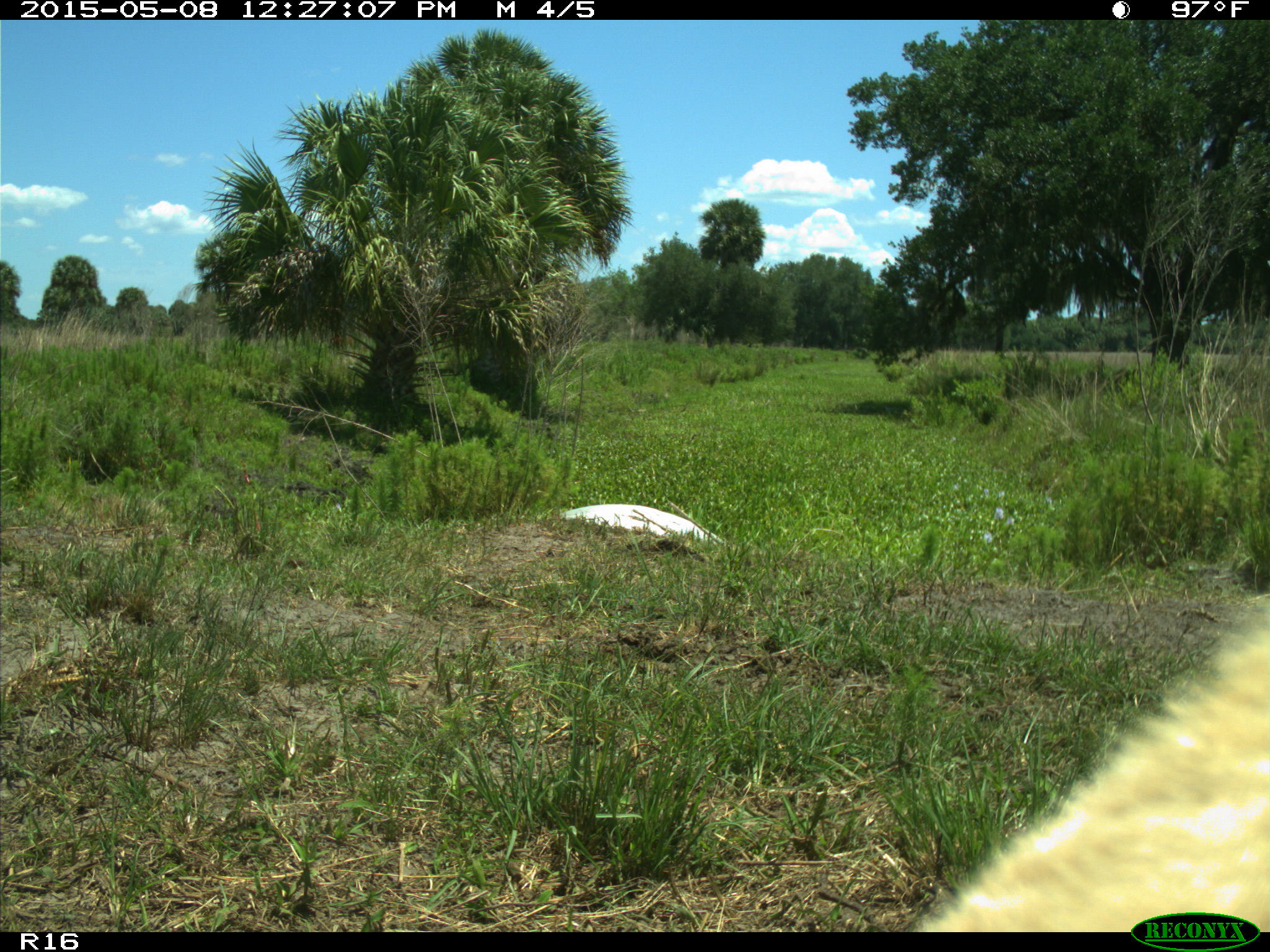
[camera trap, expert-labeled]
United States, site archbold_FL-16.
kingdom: Animalia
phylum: Chordata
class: Mammalia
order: Artiodactyla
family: Bovidae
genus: Bos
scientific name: Bos taurus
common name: domestic cow